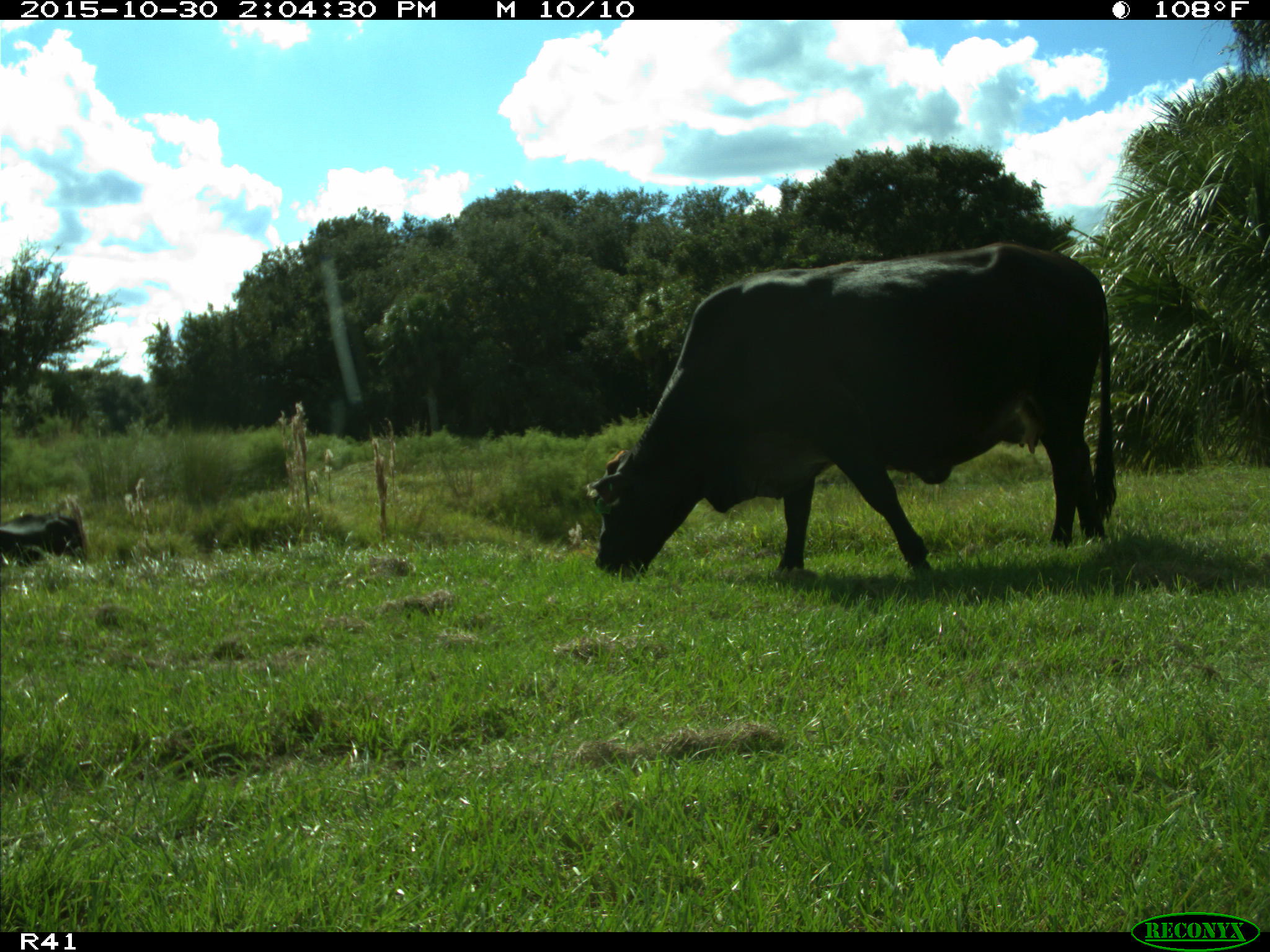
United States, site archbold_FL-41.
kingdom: Animalia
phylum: Chordata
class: Mammalia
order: Artiodactyla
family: Bovidae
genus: Bos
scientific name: Bos taurus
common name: domestic cow